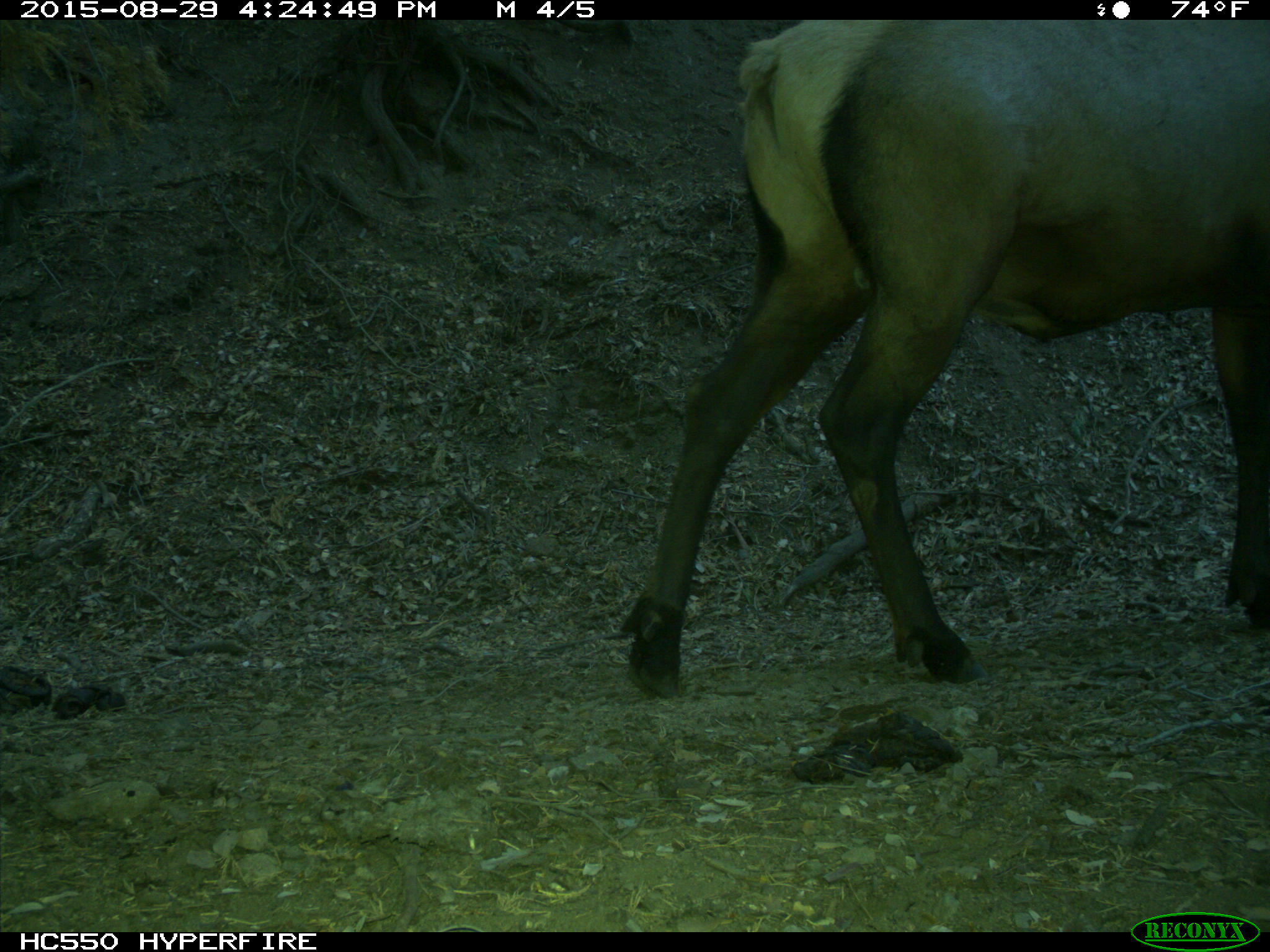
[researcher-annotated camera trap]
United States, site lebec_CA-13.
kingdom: Animalia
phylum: Chordata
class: Mammalia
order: Artiodactyla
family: Cervidae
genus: Cervus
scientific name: Cervus canadensis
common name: elk